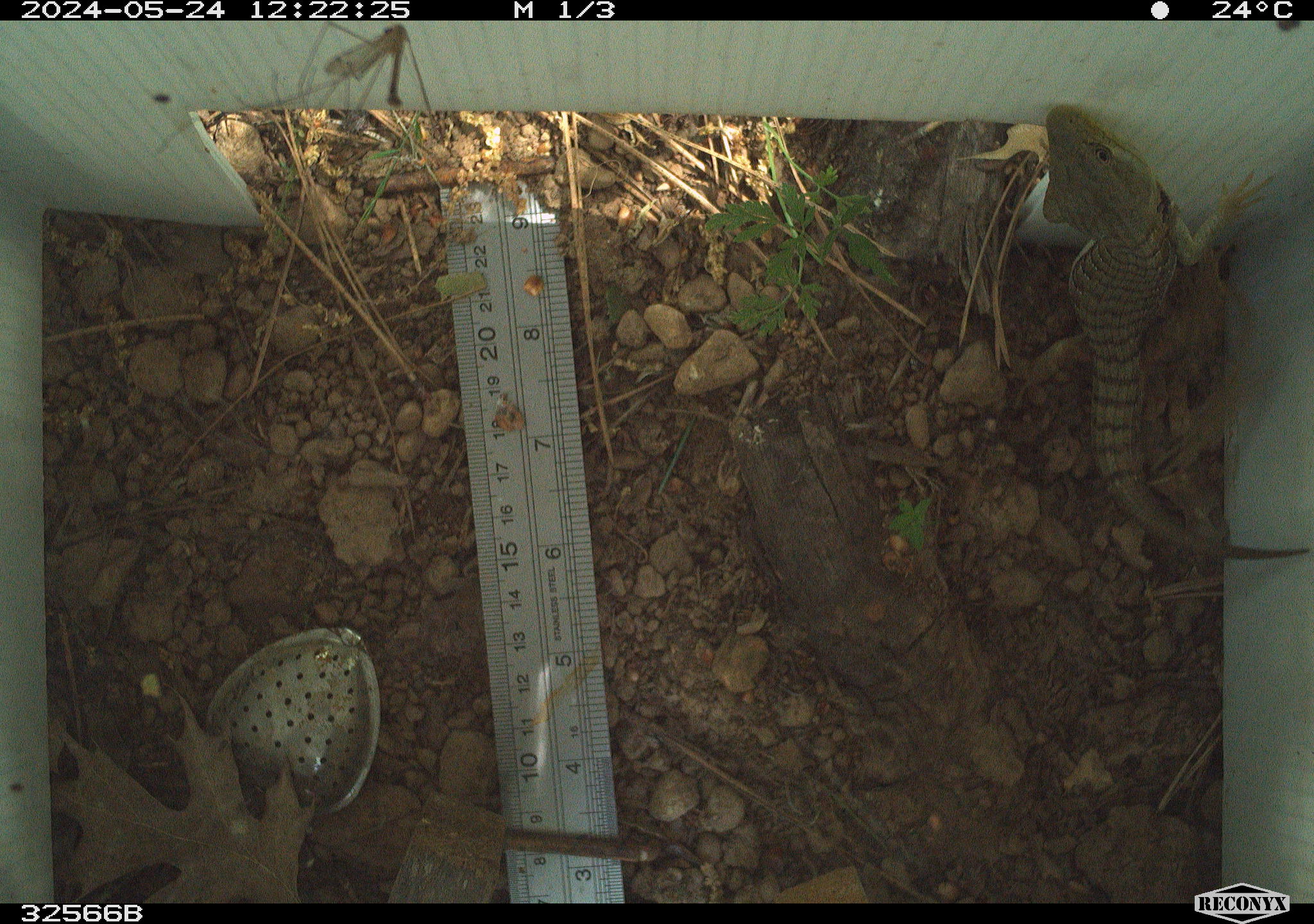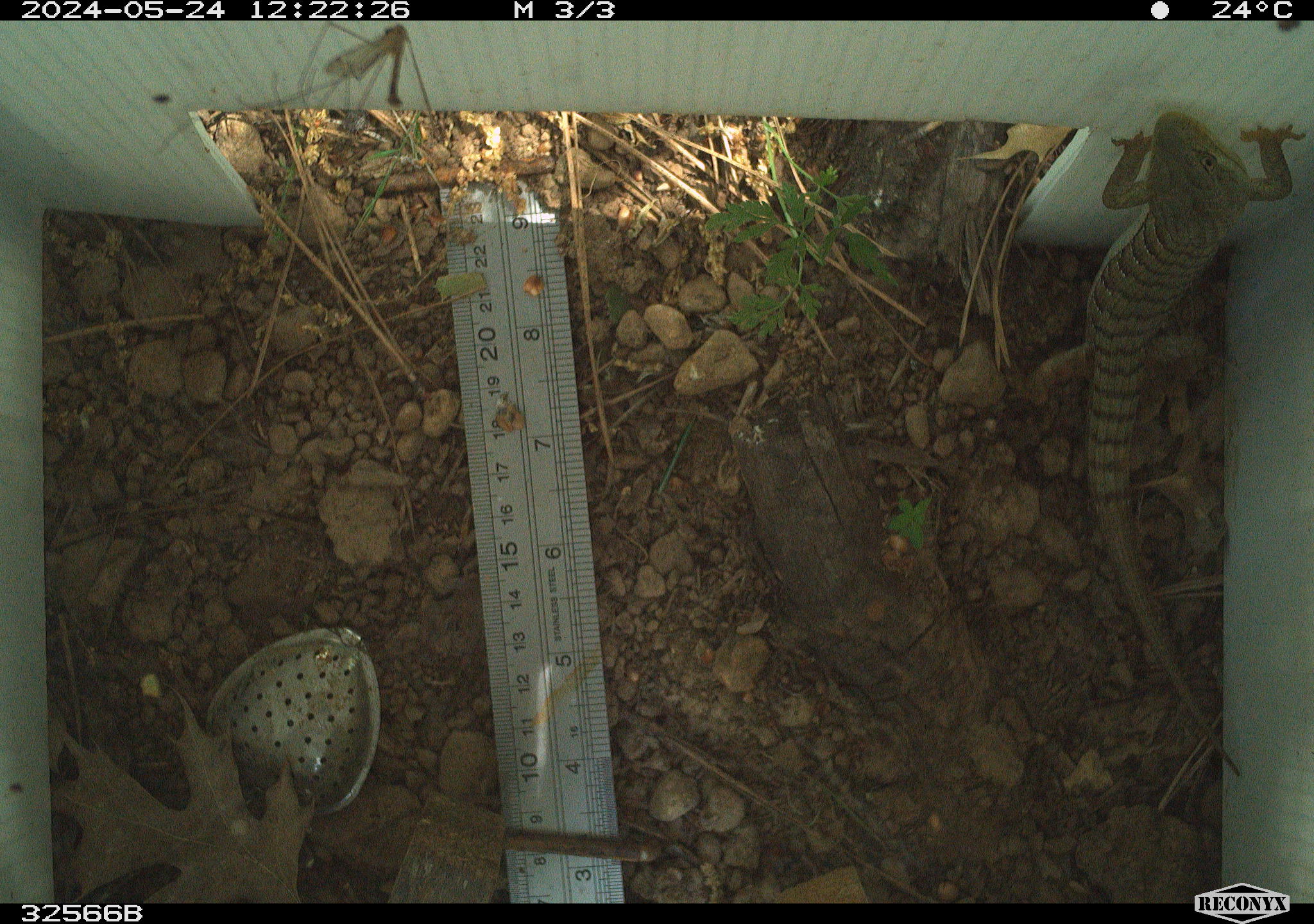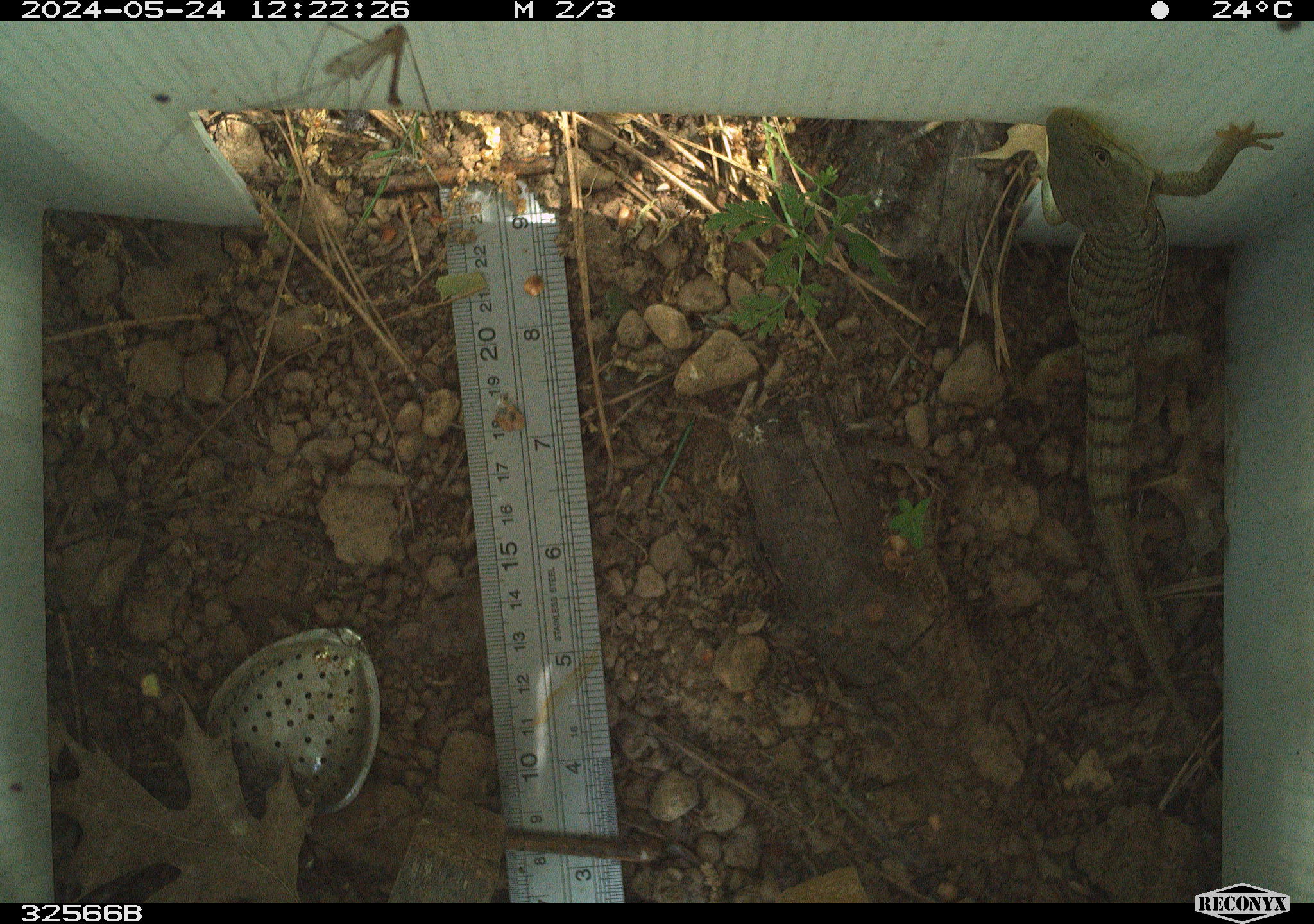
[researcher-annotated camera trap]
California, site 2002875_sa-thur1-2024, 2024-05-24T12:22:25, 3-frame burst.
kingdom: Animalia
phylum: Chordata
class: Reptilia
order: Squamata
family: Anguidae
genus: Elgaria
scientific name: Elgaria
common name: alligator lizards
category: elgaria species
Elgaria species (alligator lizards) (Elgaria).